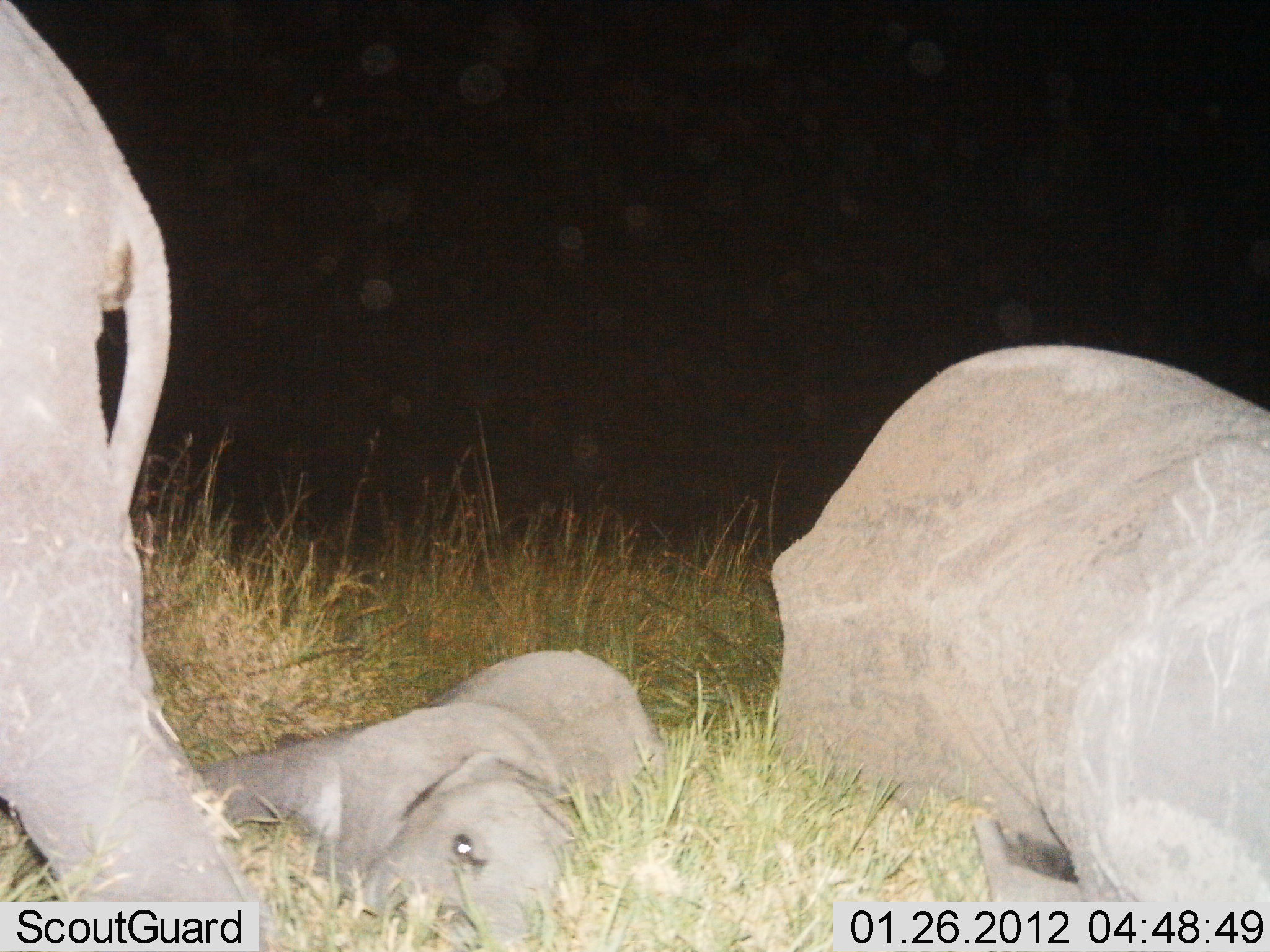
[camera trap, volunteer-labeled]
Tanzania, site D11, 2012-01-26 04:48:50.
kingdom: Animalia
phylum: Chordata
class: Mammalia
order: Proboscidea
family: Elephantidae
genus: Loxodonta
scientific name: Loxodonta africana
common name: african bush elephant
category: elephant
Elephant (african bush elephant) (Loxodonta africana), count 3. Behavior (volunteer vote fractions): standing 41%, resting 96%, moving 4%, interacting 7%. Young present (vote fraction): 70%. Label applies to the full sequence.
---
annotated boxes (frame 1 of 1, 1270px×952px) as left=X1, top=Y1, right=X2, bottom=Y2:
animal: left=768, top=339, right=1270, bottom=950; left=2, top=0, right=263, bottom=950; left=193, top=647, right=665, bottom=949